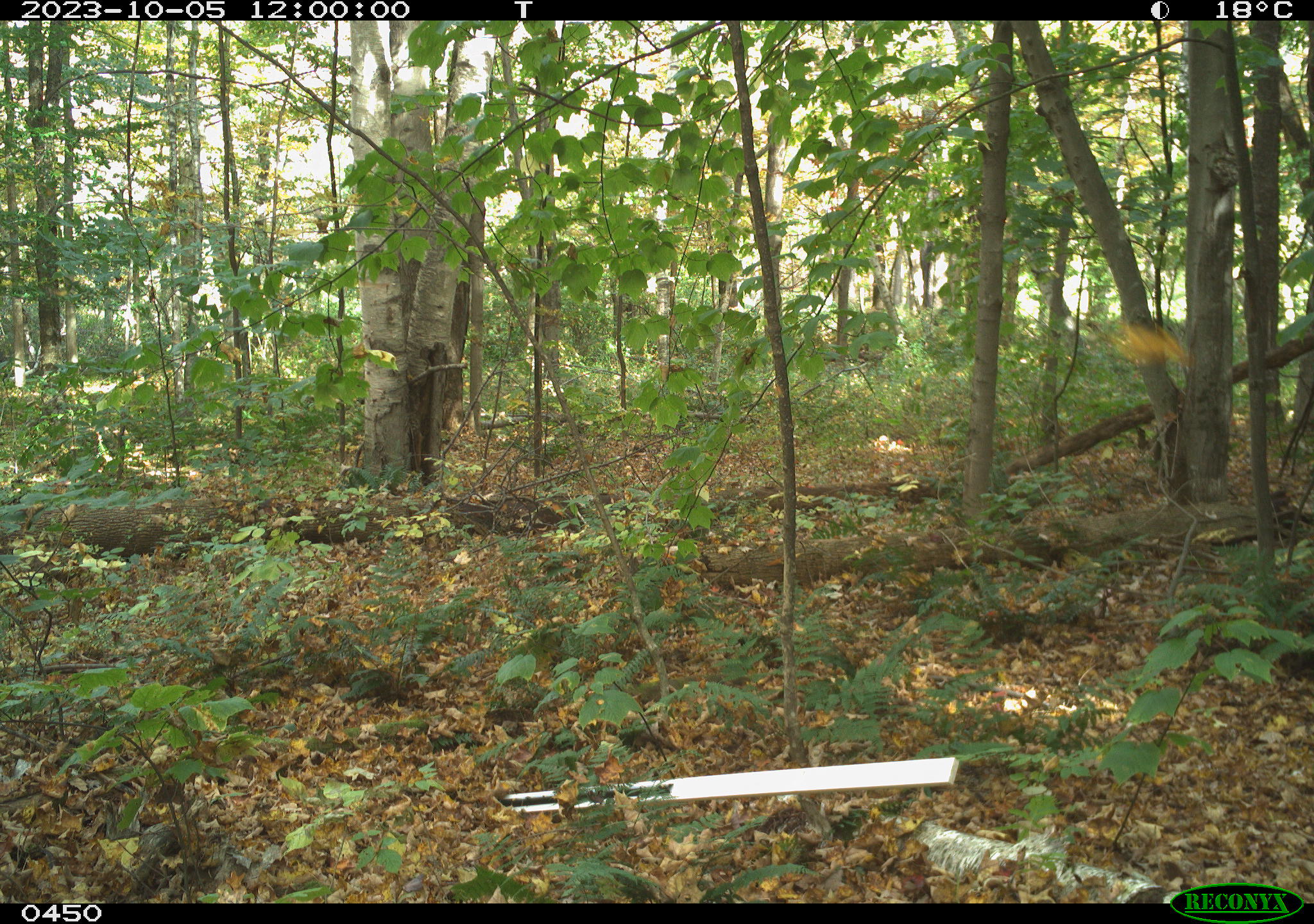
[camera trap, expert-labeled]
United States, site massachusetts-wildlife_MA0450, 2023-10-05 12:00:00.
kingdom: Animalia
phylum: Chordata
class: Aves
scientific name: Aves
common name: bird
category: bird sp.